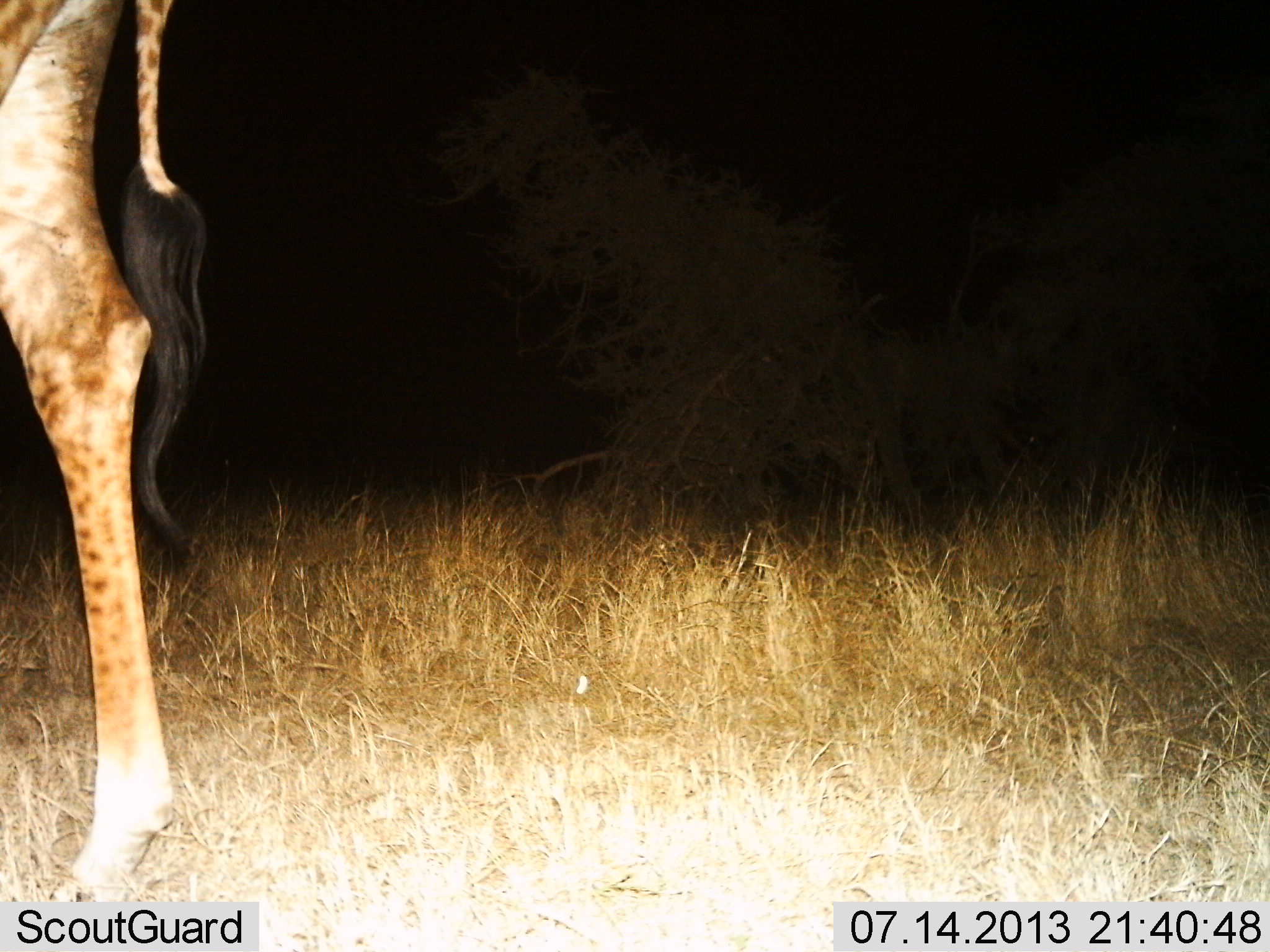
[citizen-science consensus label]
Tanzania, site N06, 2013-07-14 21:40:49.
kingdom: Animalia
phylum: Chordata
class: Mammalia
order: Artiodactyla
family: Giraffidae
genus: Giraffa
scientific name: Giraffa camelopardalis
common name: giraffe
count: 1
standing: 74%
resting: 0%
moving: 26%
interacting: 0%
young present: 0%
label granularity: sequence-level